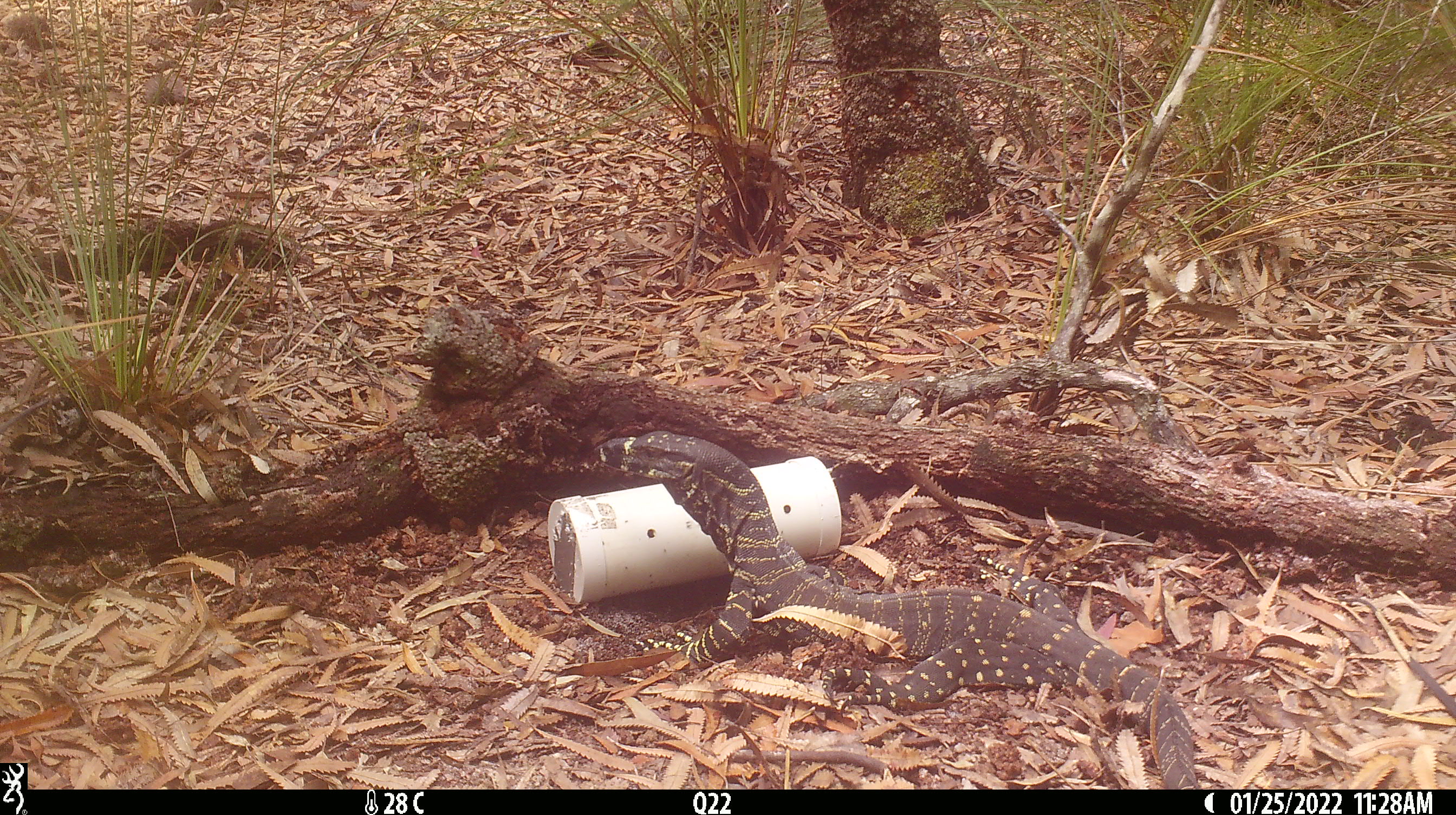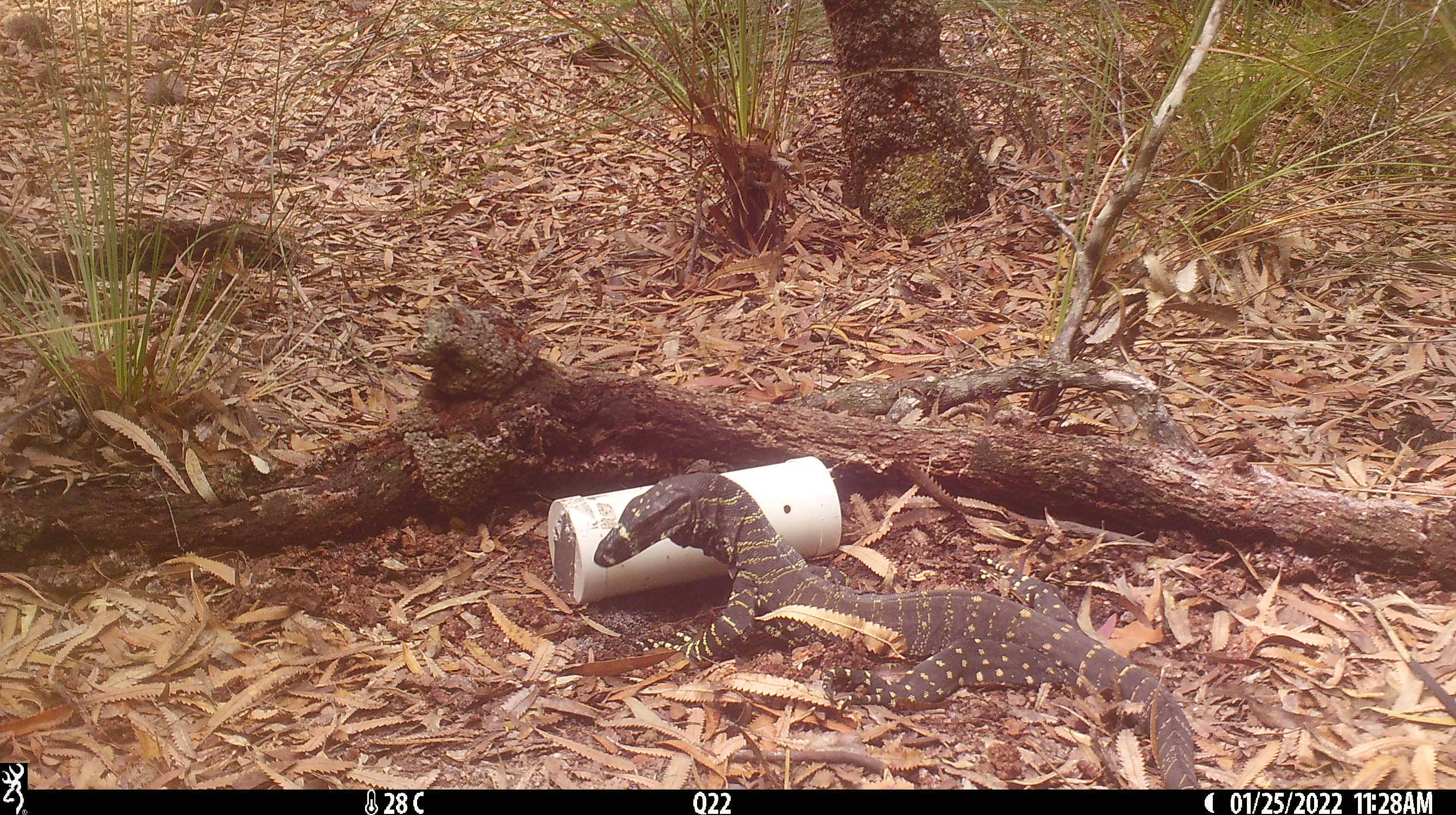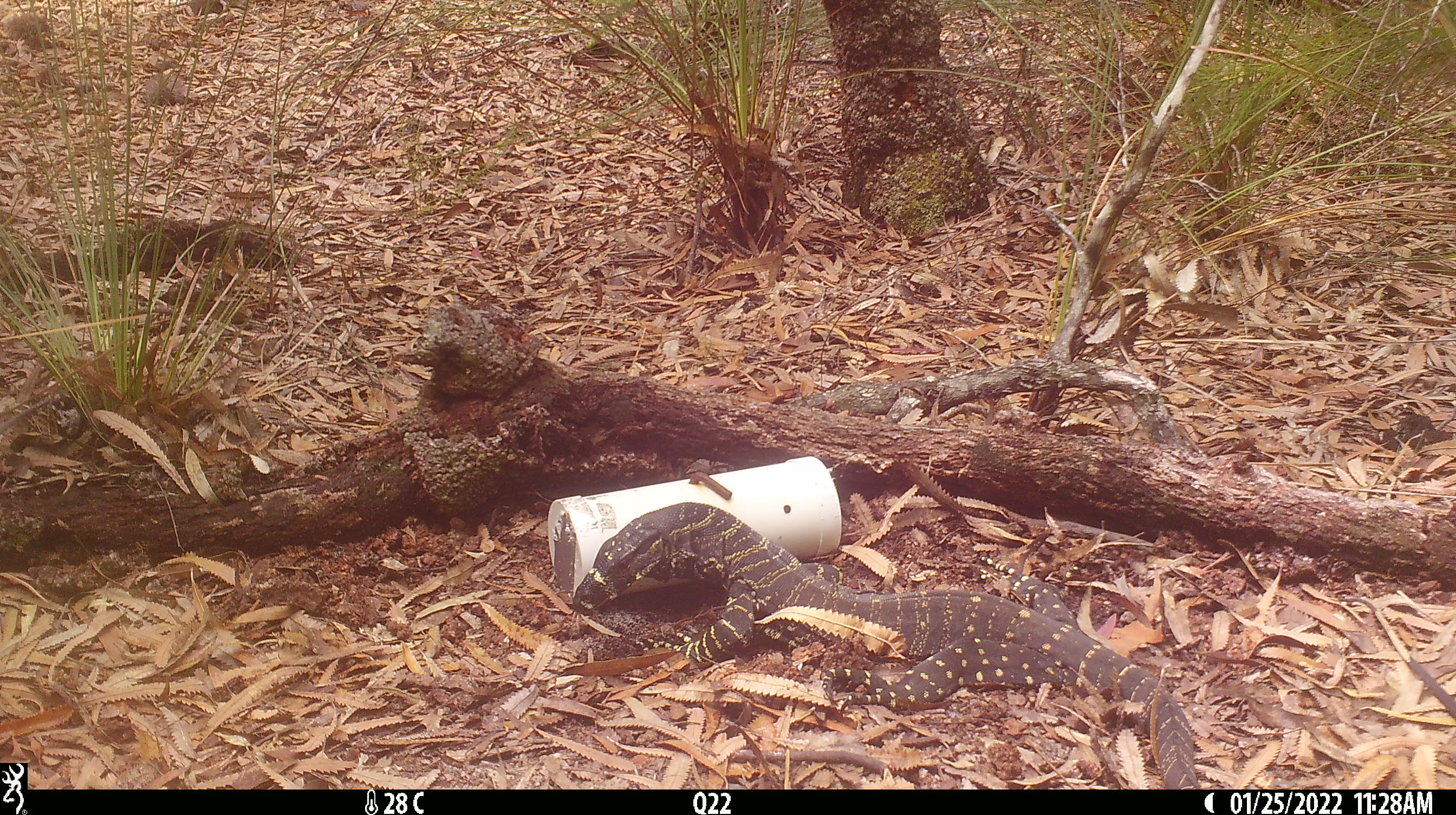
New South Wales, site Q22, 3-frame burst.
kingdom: Animalia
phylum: Chordata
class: Reptilia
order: Squamata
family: Varanidae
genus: Varanus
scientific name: Varanus varius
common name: lace monitor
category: goanna